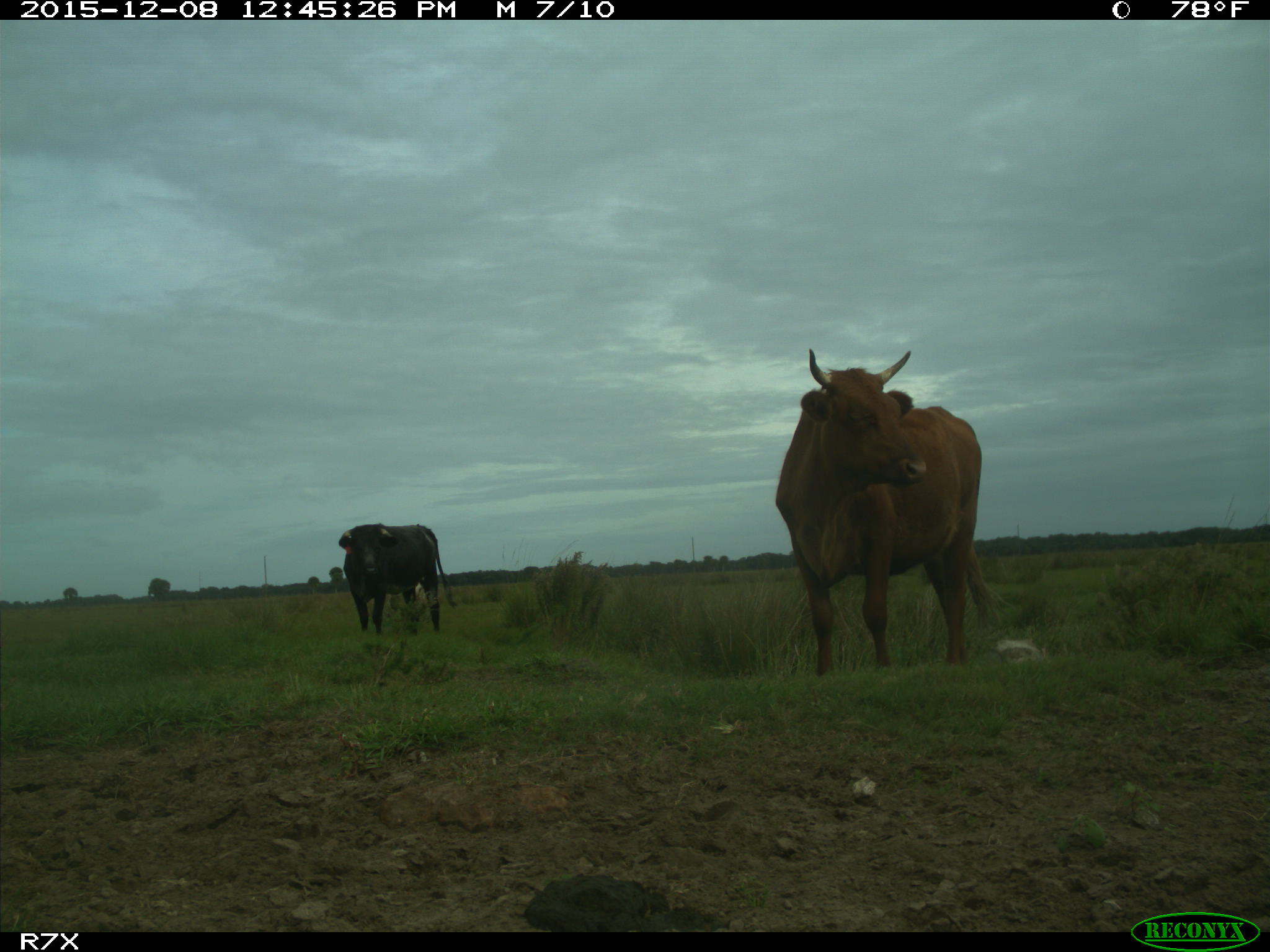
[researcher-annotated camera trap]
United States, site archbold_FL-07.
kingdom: Animalia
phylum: Chordata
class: Mammalia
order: Artiodactyla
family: Bovidae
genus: Bos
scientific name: Bos taurus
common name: domestic cow